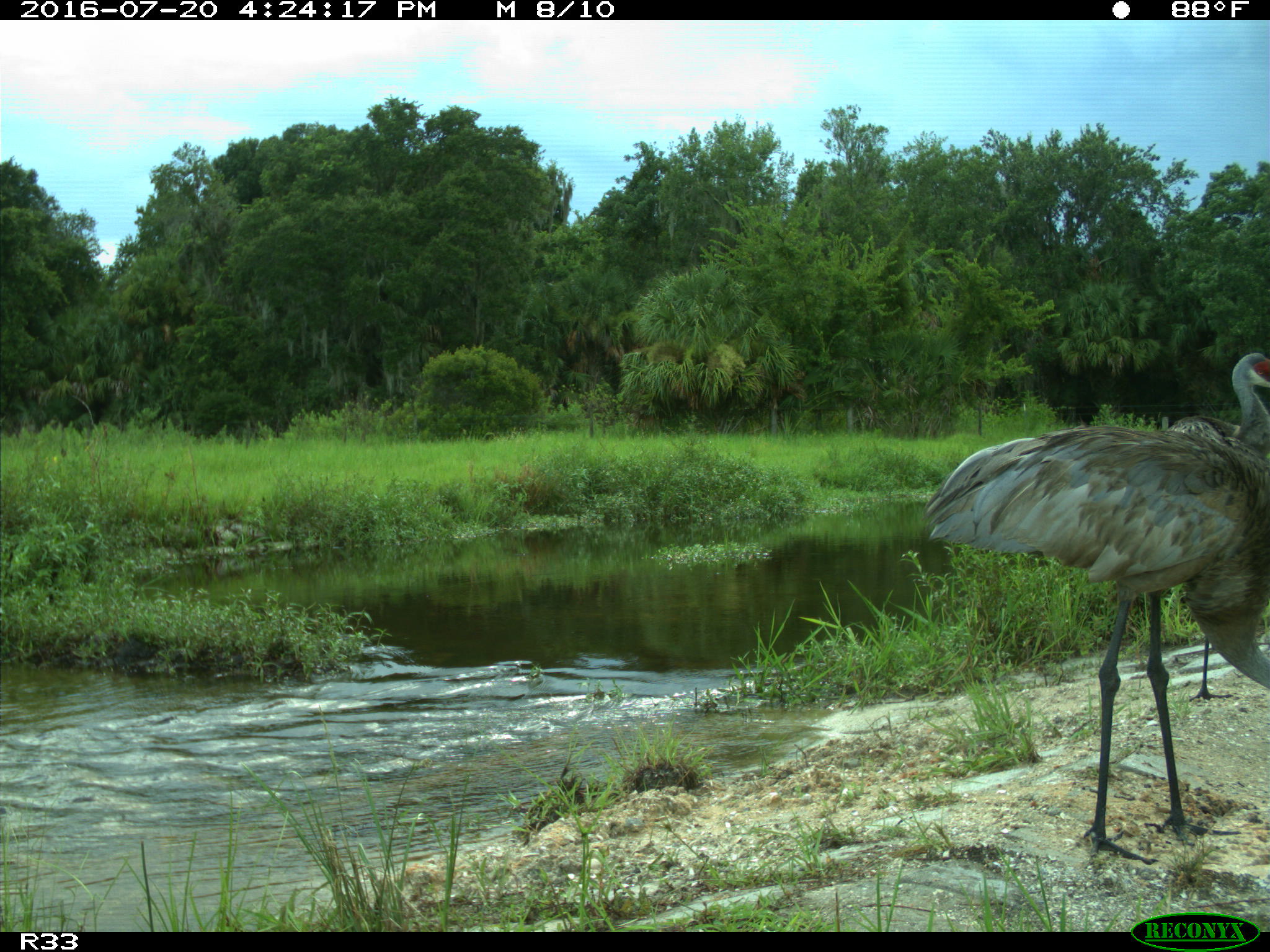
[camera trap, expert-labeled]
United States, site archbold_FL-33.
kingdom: Animalia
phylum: Chordata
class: Aves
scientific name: Aves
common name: birds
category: unidentified bird